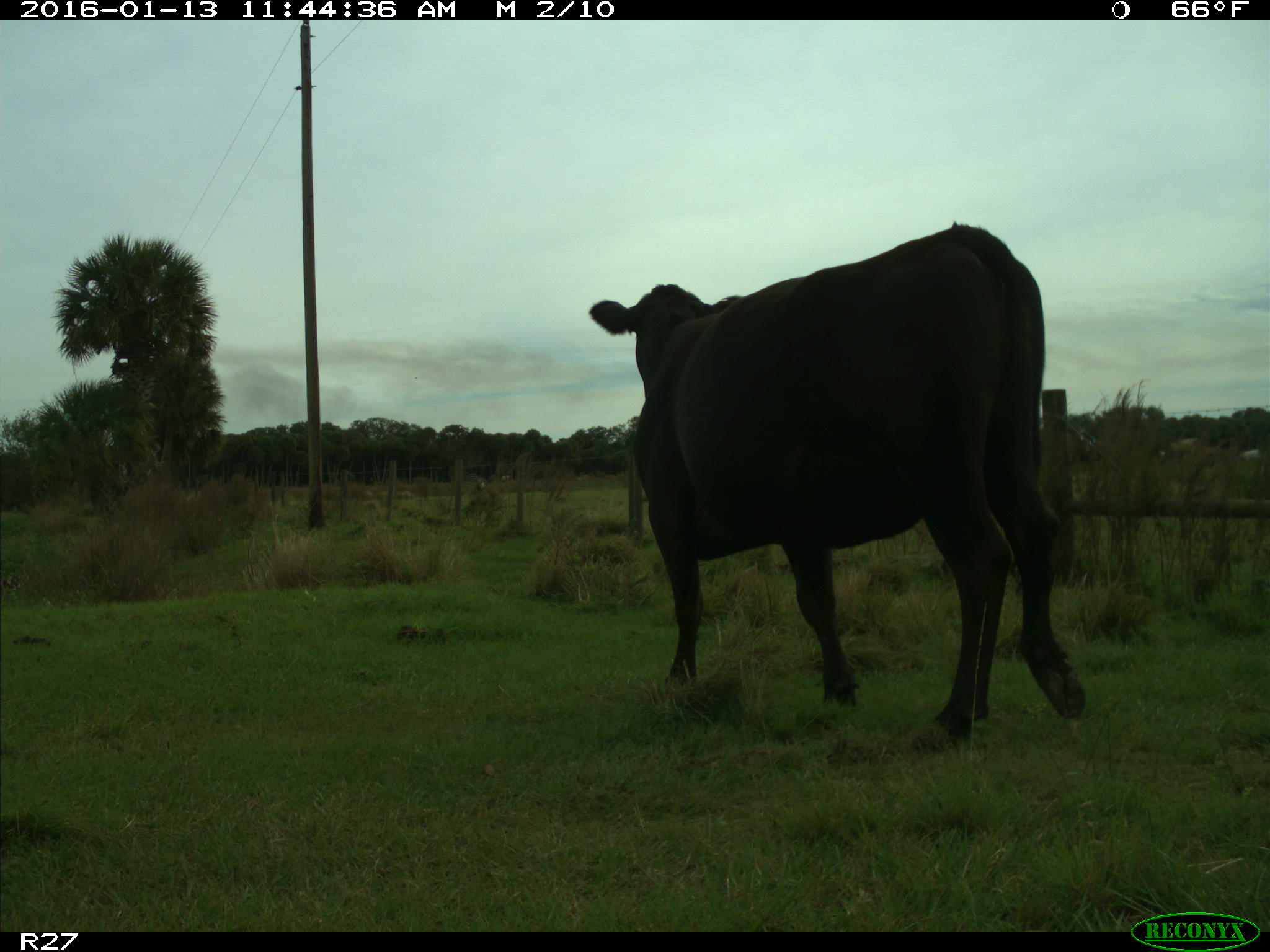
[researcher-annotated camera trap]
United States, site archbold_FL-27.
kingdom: Animalia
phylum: Chordata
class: Mammalia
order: Artiodactyla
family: Bovidae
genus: Bos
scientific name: Bos taurus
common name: domestic cow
Bos taurus (domestic cow).